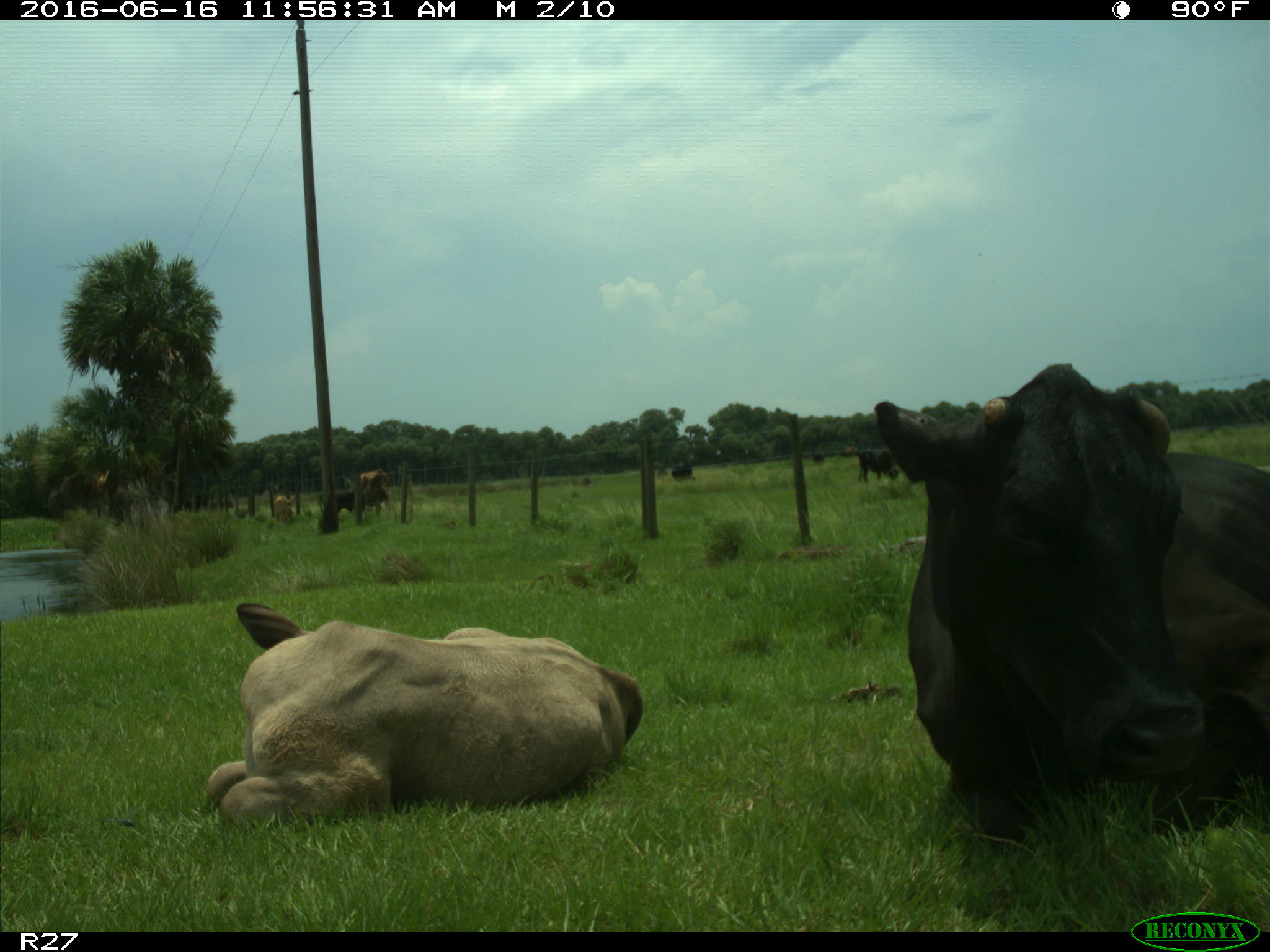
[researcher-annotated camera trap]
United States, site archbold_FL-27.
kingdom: Animalia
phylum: Chordata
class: Mammalia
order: Artiodactyla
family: Bovidae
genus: Bos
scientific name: Bos taurus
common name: domestic cow